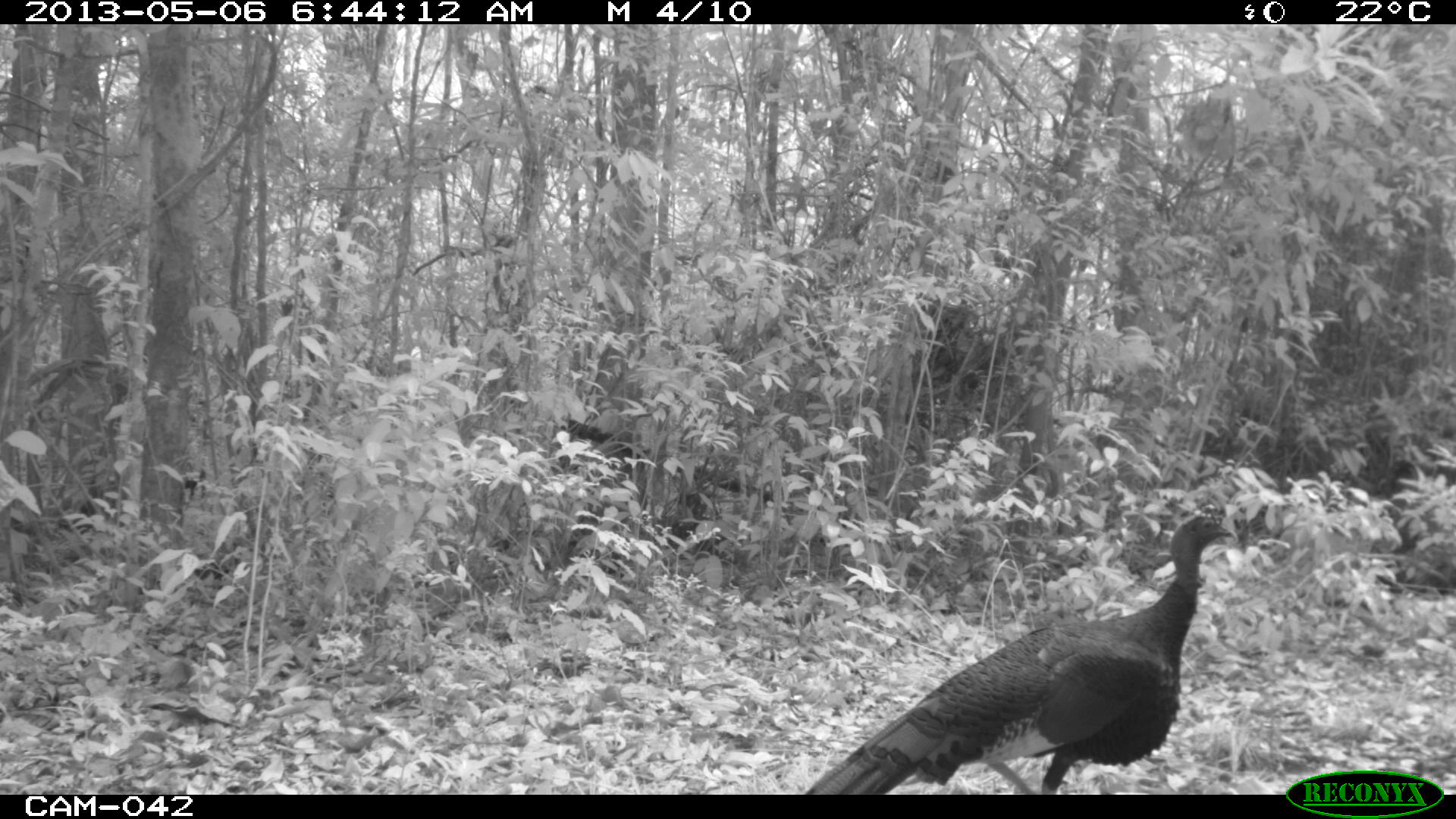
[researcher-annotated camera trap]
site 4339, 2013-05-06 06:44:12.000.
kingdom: Animalia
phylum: Chordata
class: Aves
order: Galliformes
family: Phasianidae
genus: Meleagris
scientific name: Meleagris ocellata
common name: ocellated turkey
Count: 1.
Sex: female.